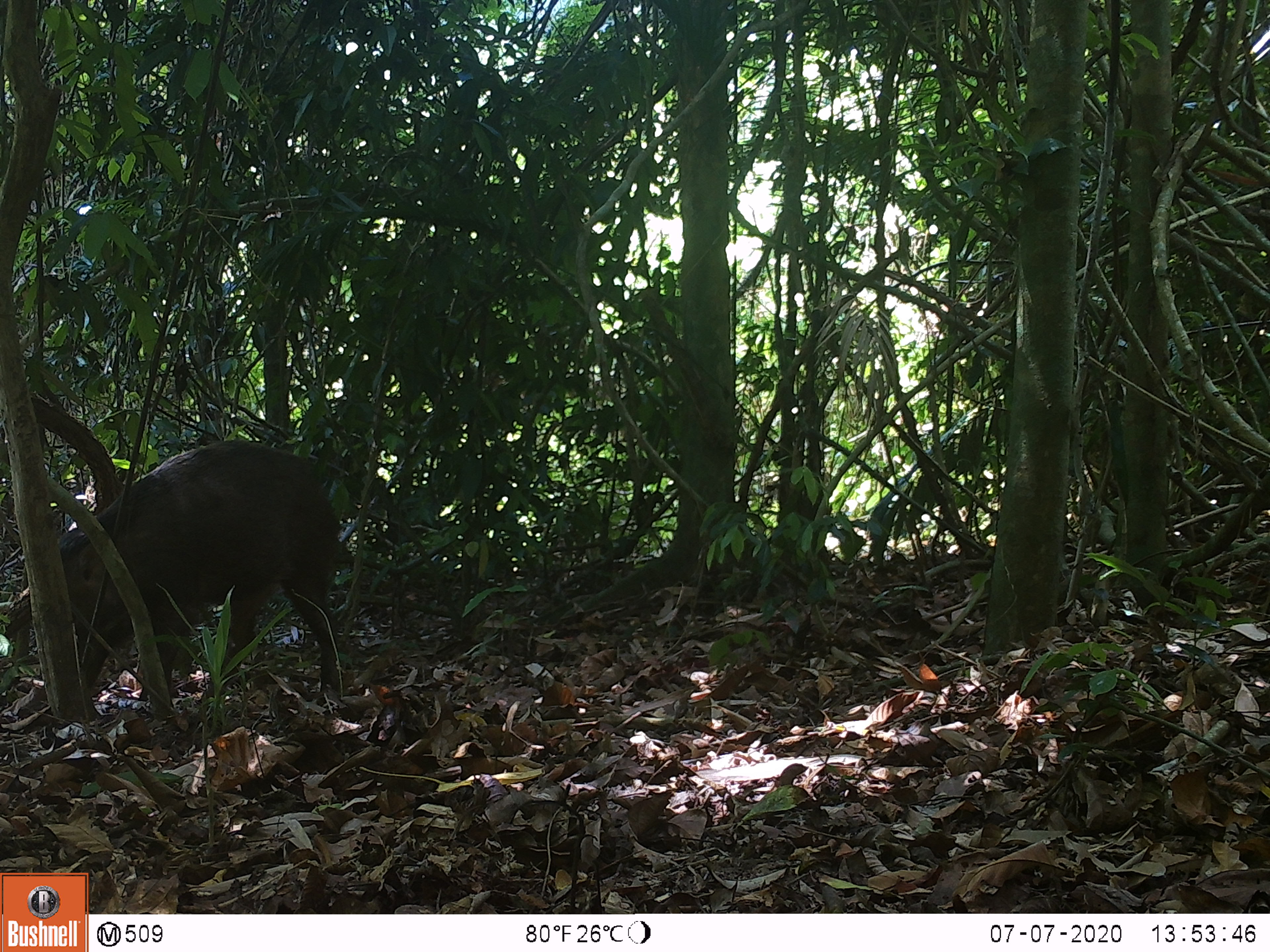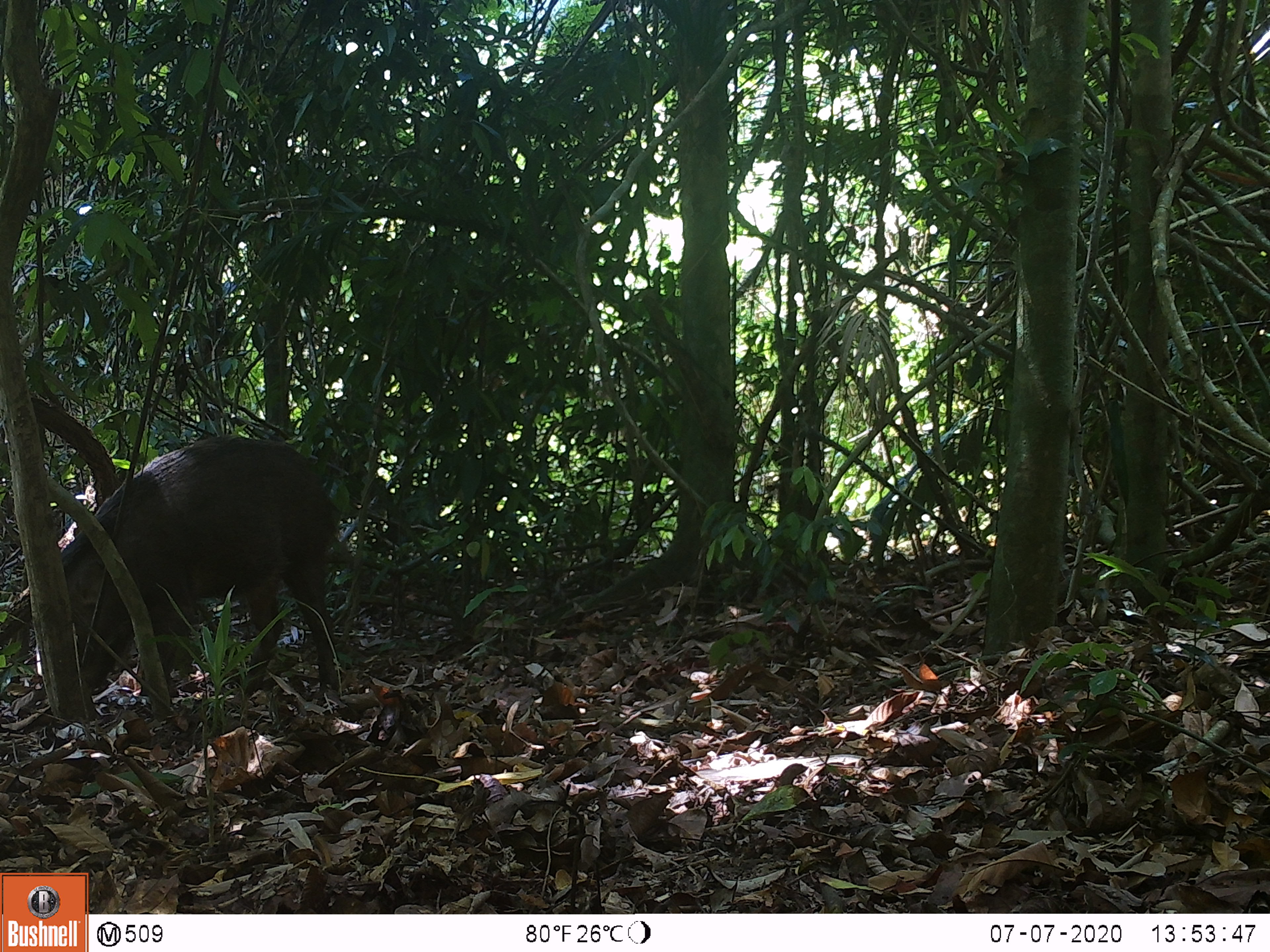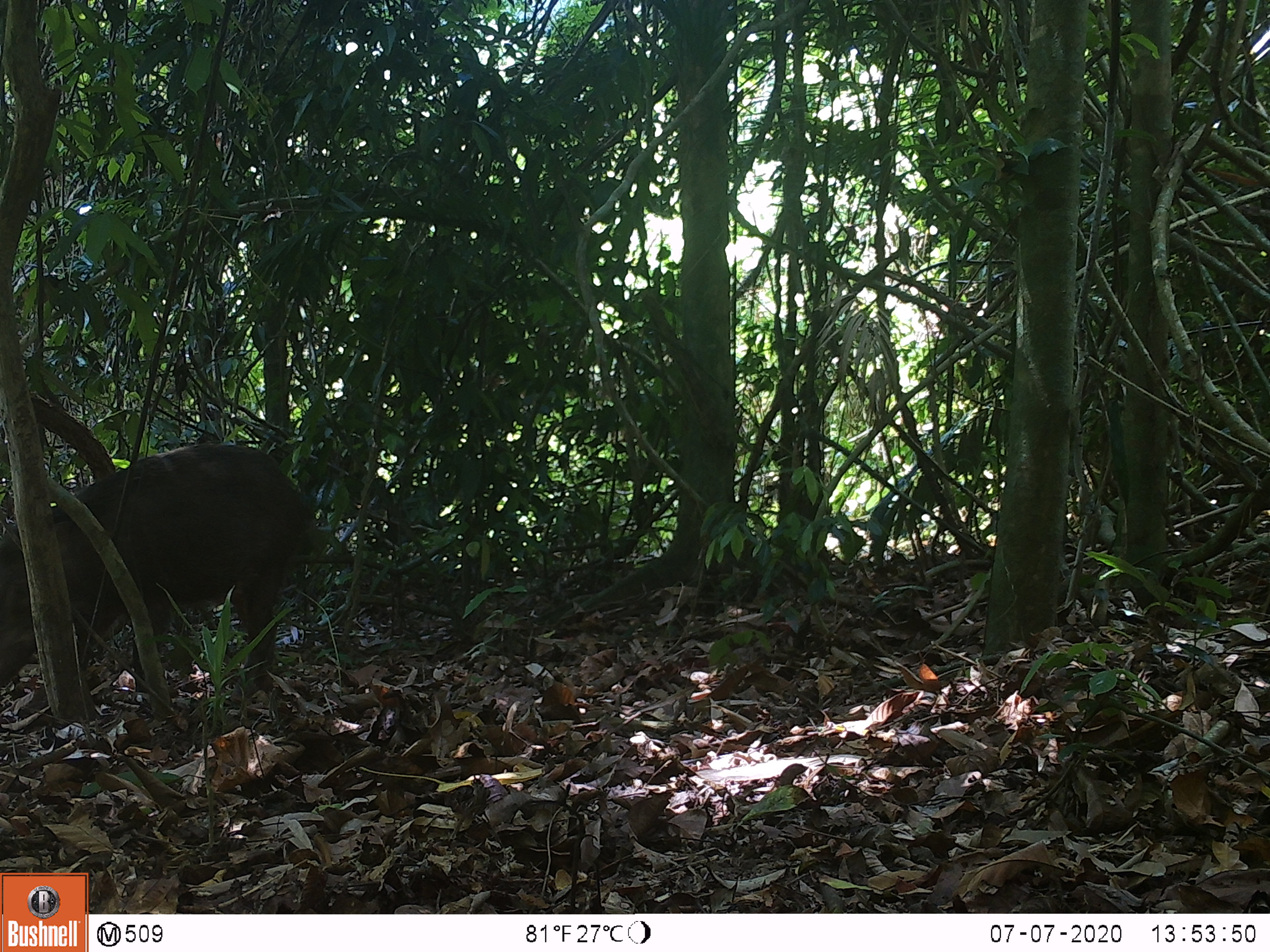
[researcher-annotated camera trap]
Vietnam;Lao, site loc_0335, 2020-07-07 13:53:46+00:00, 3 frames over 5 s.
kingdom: Animalia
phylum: Chordata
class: Mammalia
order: Artiodactyla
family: Suidae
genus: Sus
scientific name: Sus scrofa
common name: eurasian wild pig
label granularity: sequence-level